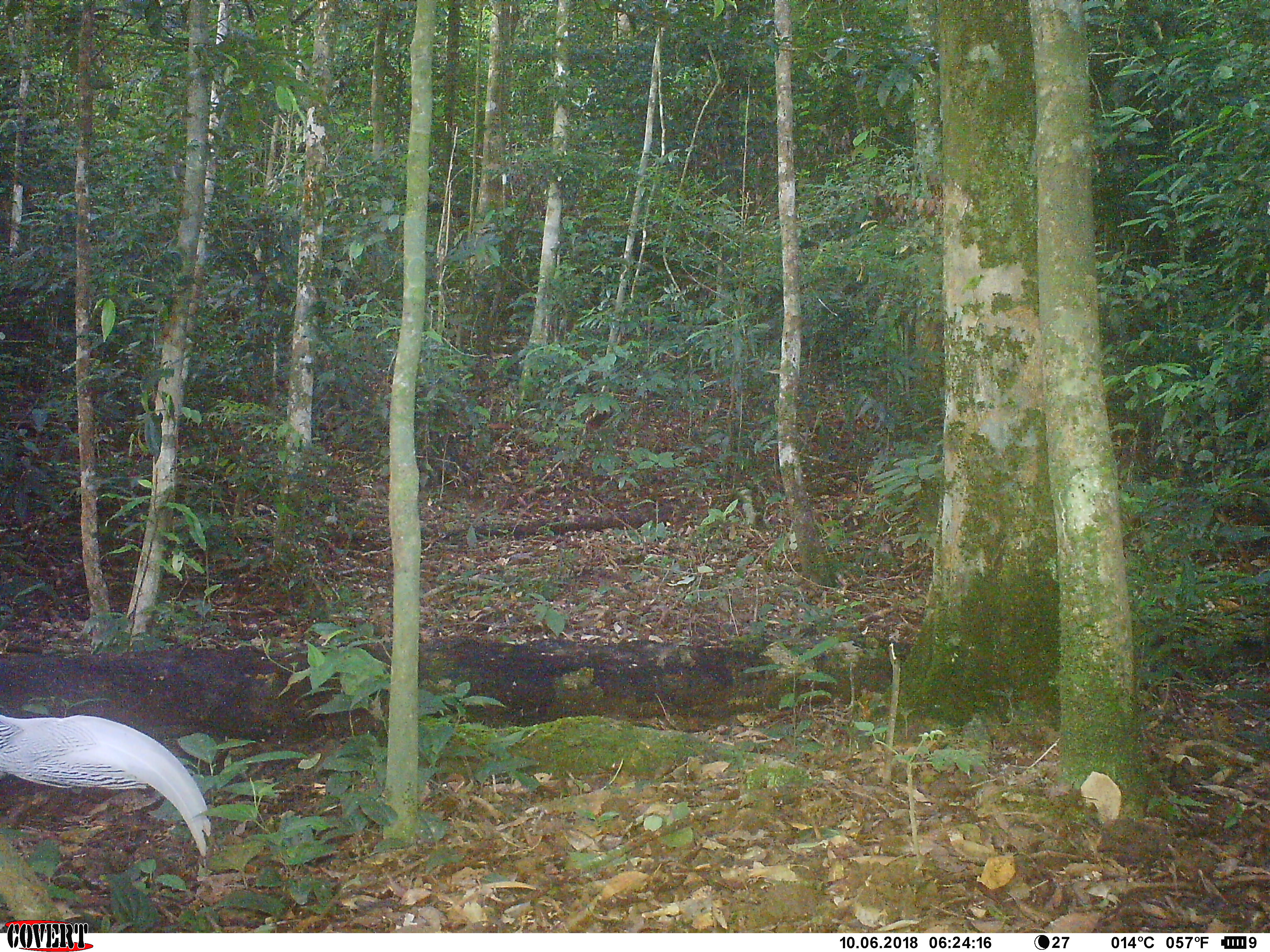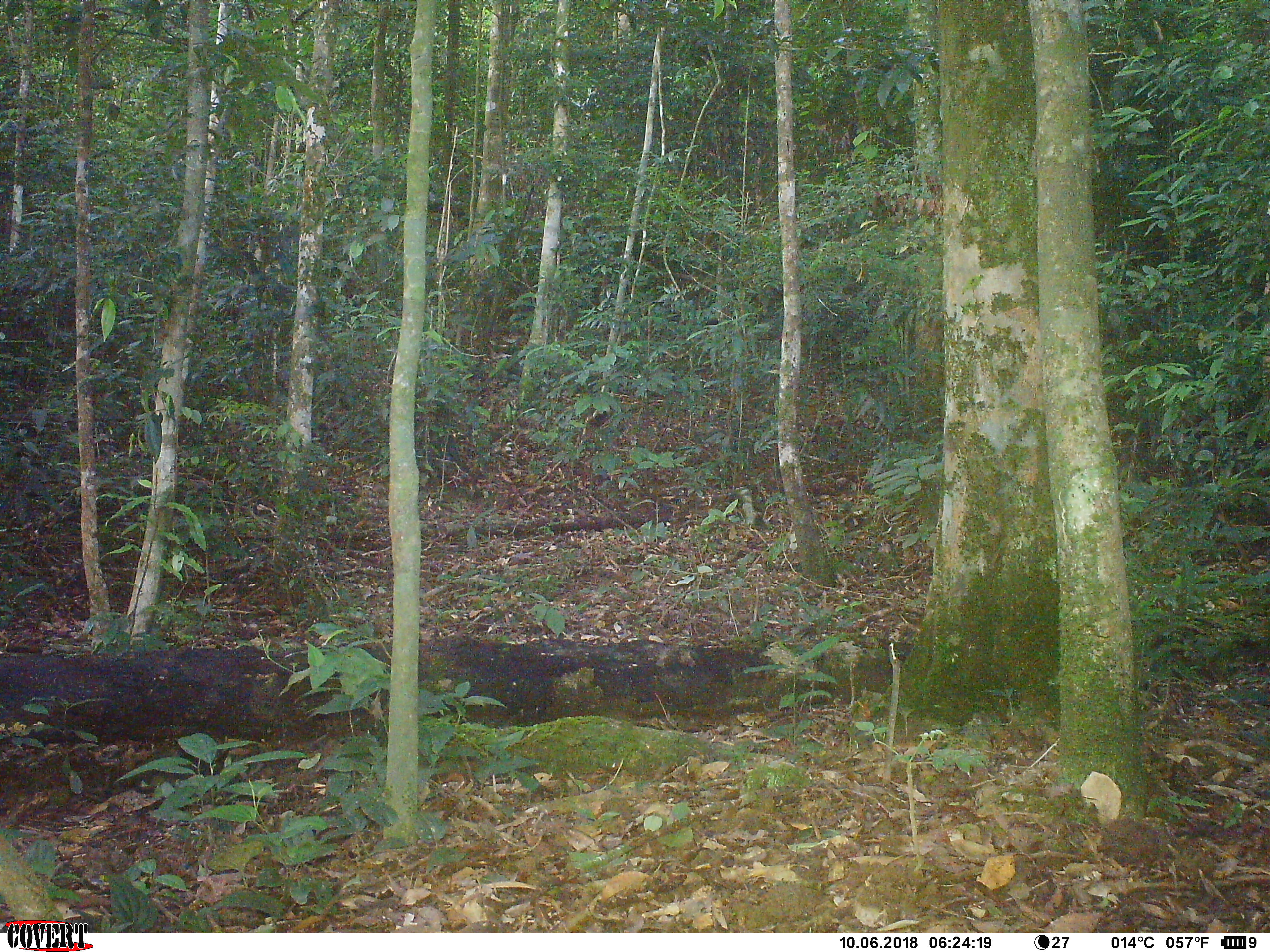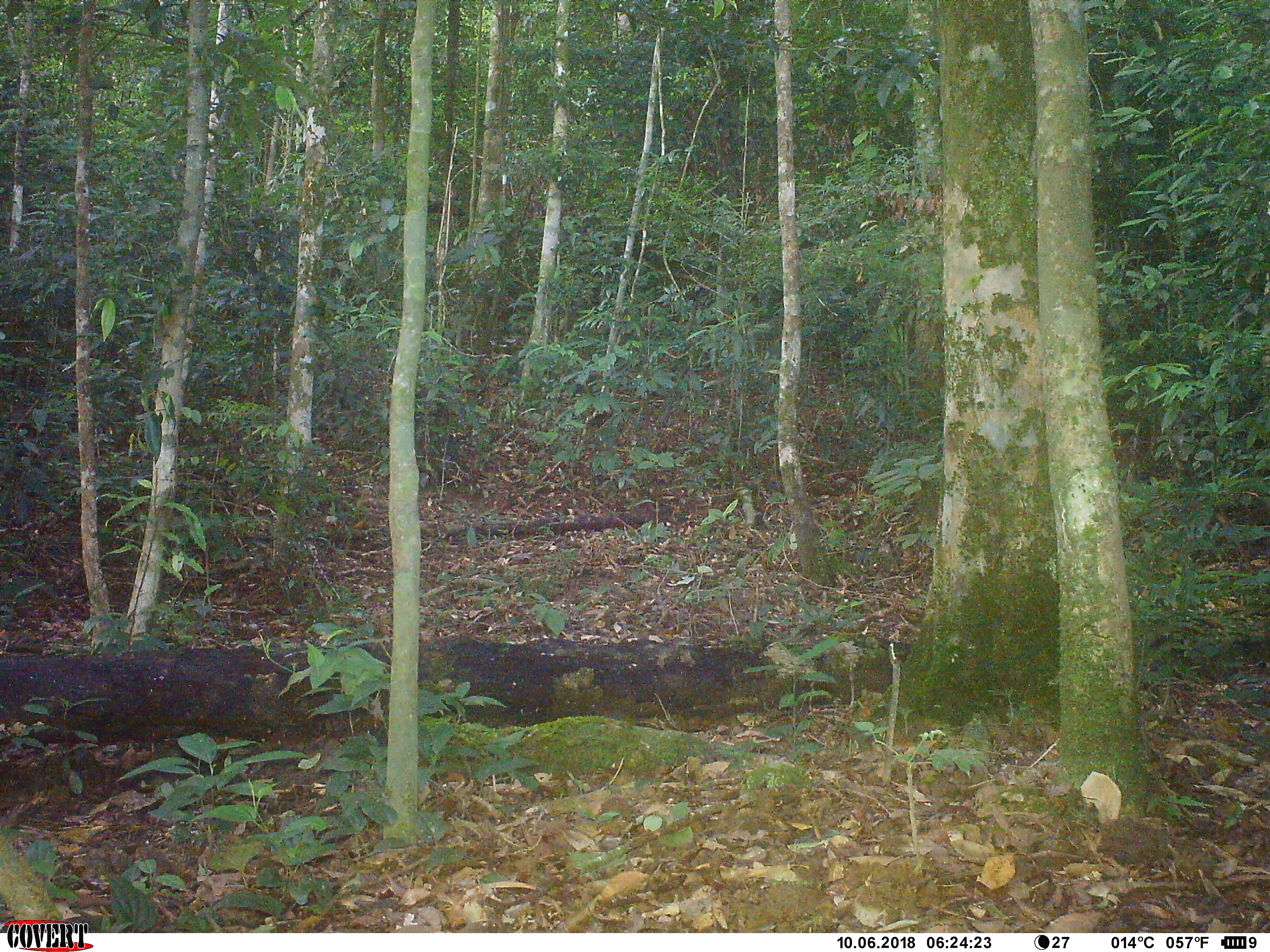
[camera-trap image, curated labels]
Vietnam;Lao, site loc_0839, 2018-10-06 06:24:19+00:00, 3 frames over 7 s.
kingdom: Animalia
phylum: Chordata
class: Aves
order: Galliformes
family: Phasianidae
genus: Lophura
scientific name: Lophura nycthemera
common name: silver pheasant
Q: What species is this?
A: Silver pheasant (Lophura nycthemera).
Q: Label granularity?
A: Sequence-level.